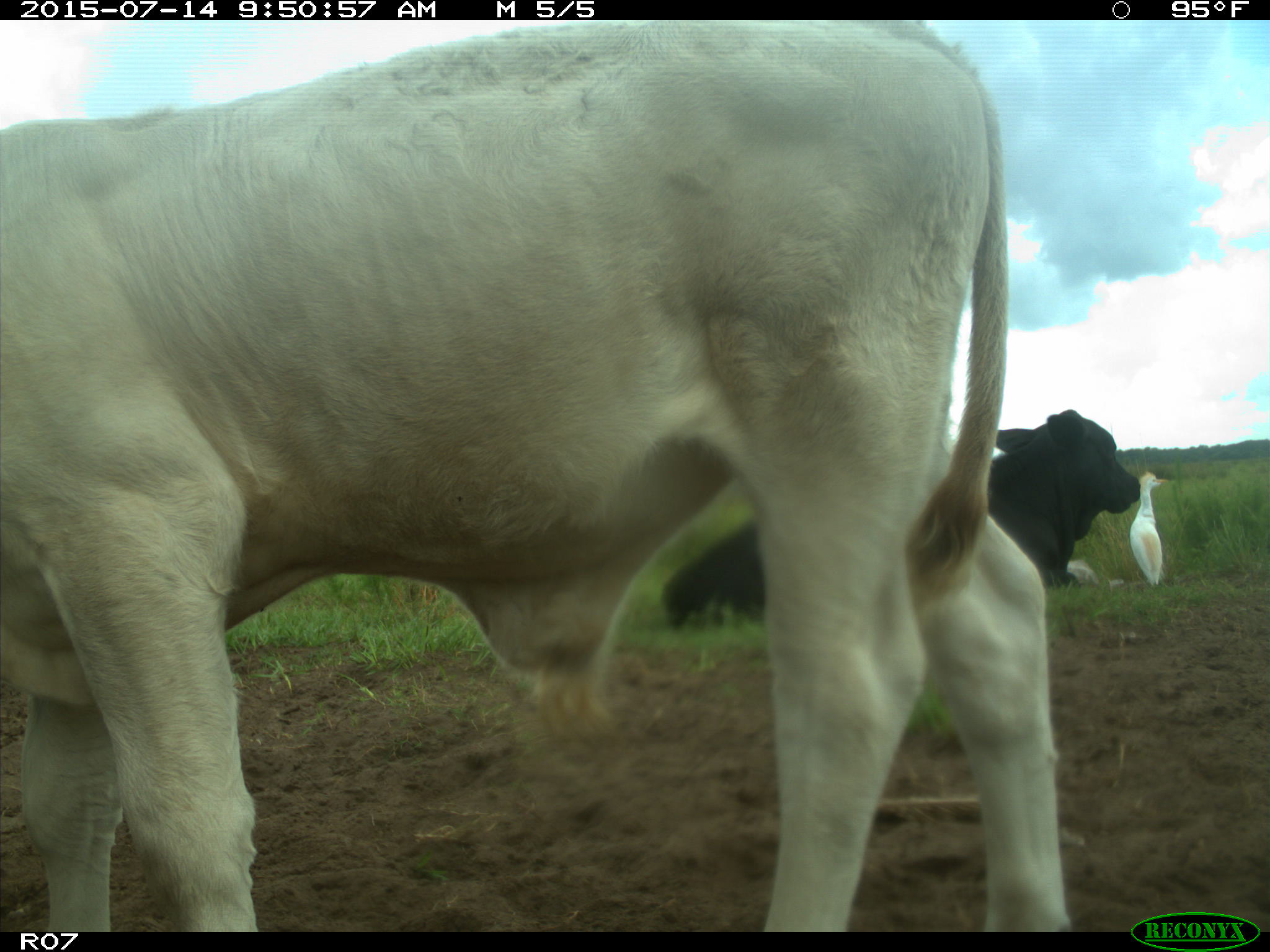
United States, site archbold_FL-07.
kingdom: Animalia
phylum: Chordata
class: Mammalia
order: Artiodactyla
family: Bovidae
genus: Bos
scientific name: Bos taurus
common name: domestic cow